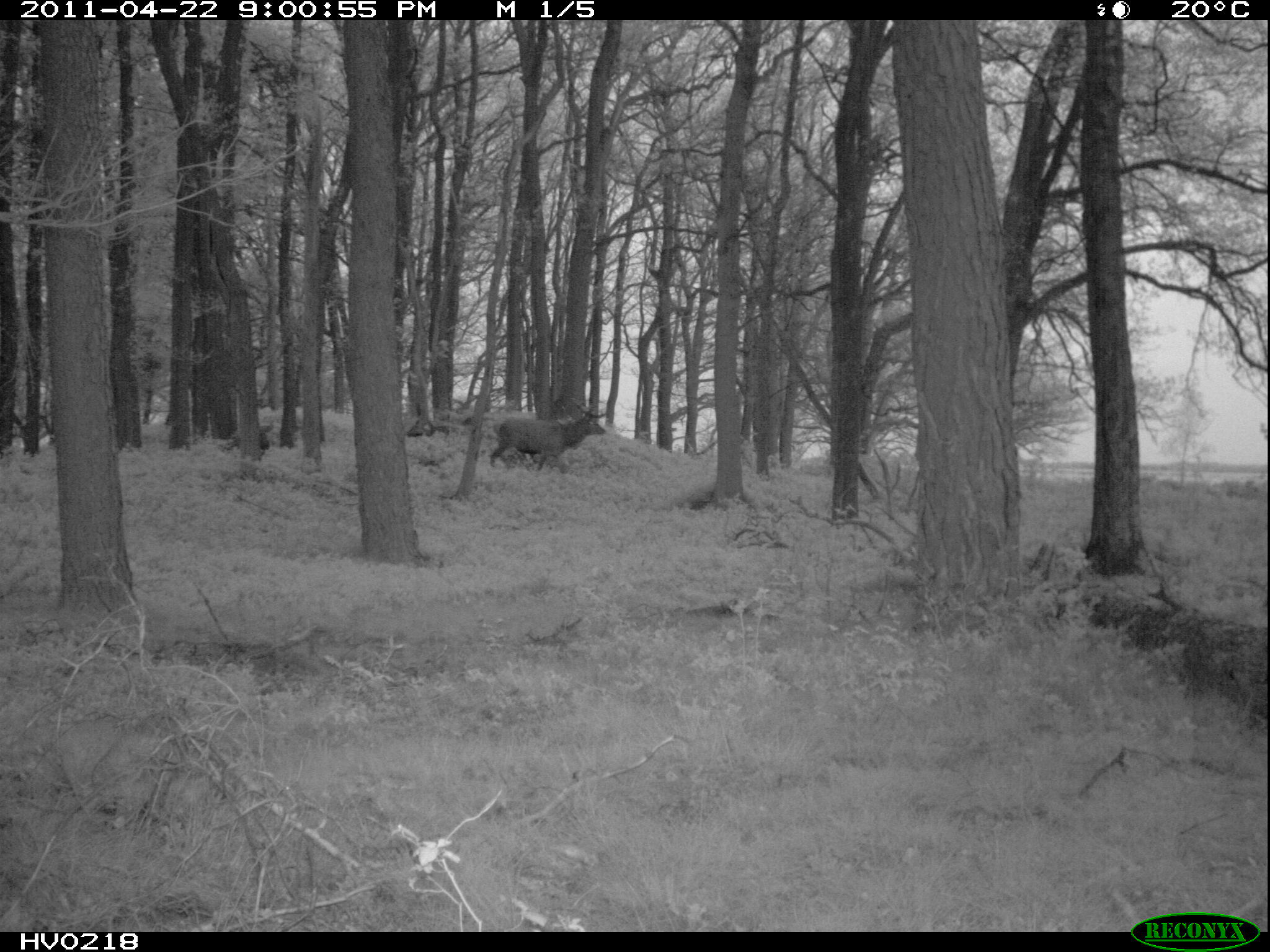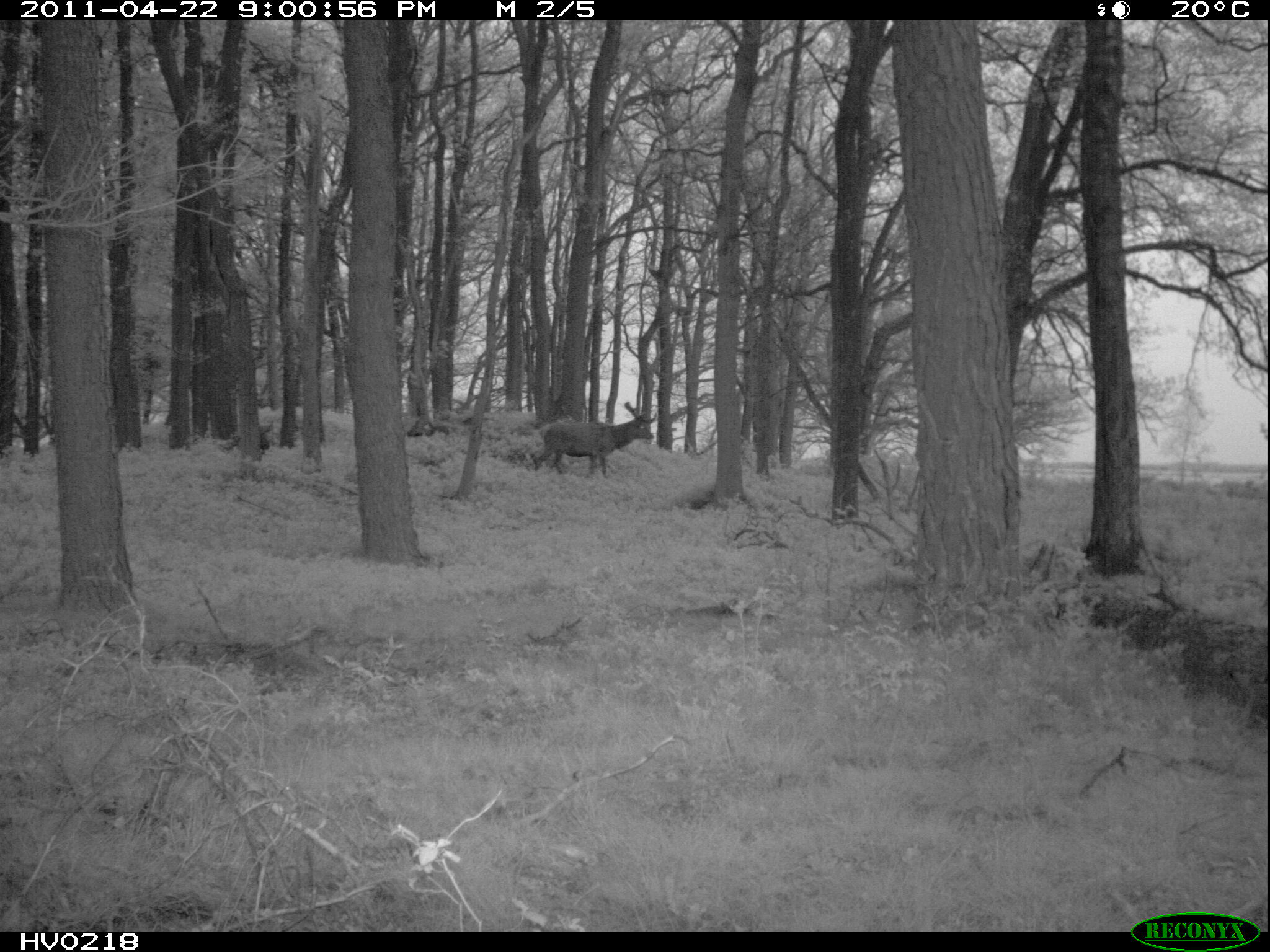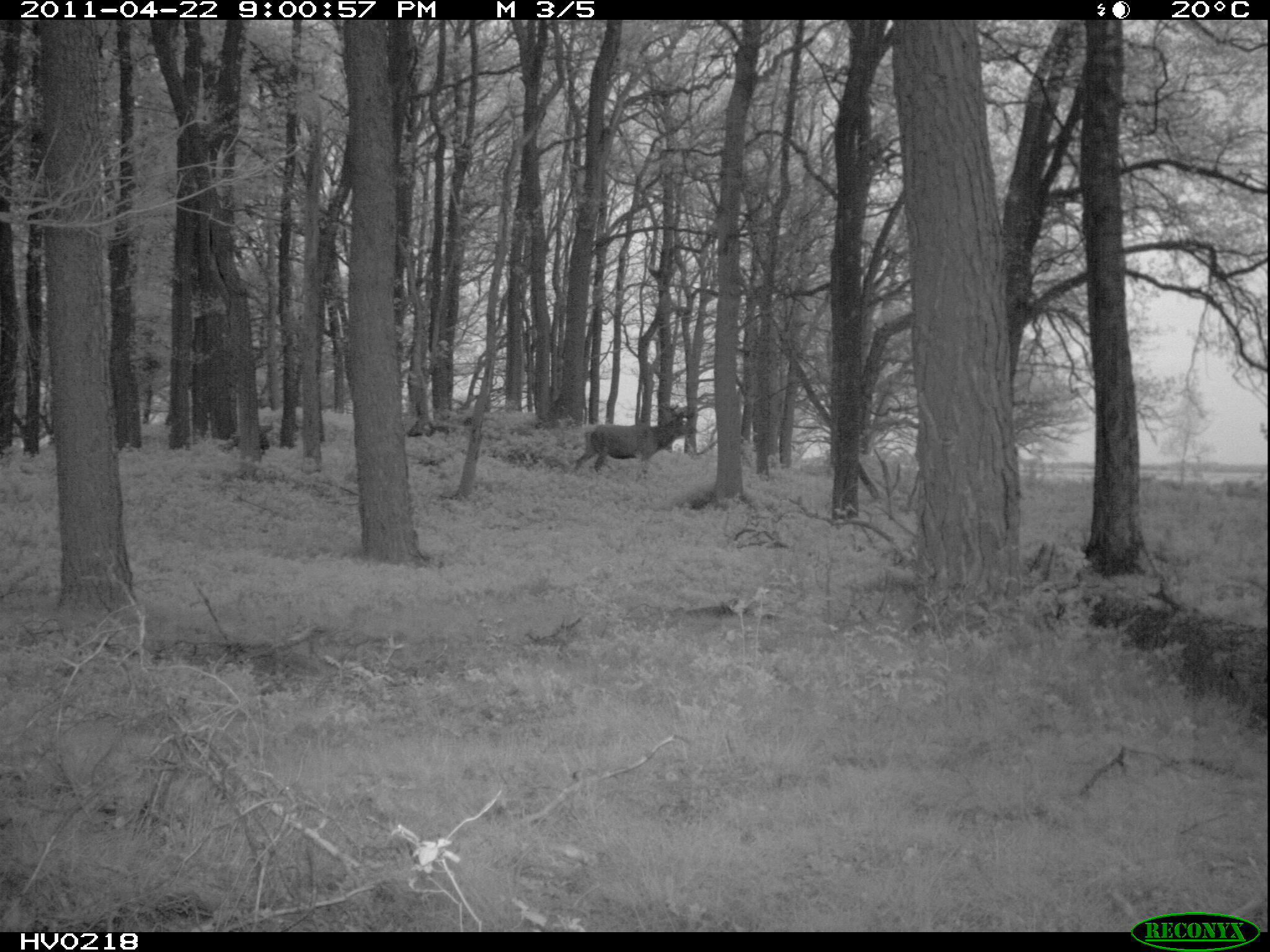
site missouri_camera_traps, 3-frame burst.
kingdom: Animalia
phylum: Chordata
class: Mammalia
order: Artiodactyla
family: Cervidae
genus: Cervus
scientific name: Cervus elaphus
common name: red deer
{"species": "red deer (Cervus elaphus)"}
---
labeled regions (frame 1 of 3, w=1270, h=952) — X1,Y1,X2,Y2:
red deer: 491,405,608,482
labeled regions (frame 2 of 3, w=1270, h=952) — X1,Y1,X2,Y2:
red deer: 535,403,654,489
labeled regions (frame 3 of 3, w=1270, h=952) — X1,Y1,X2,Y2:
red deer: 574,400,698,482